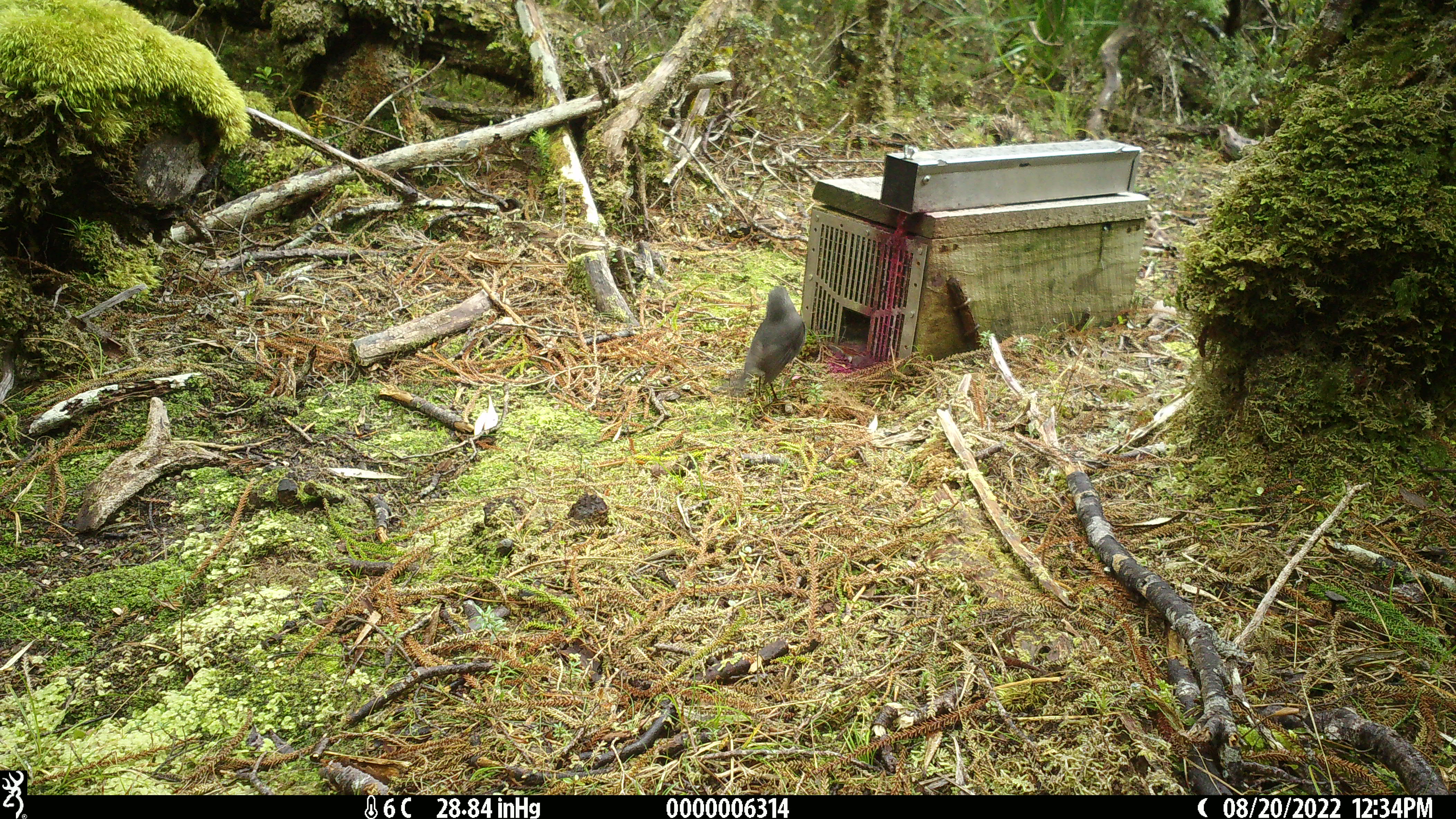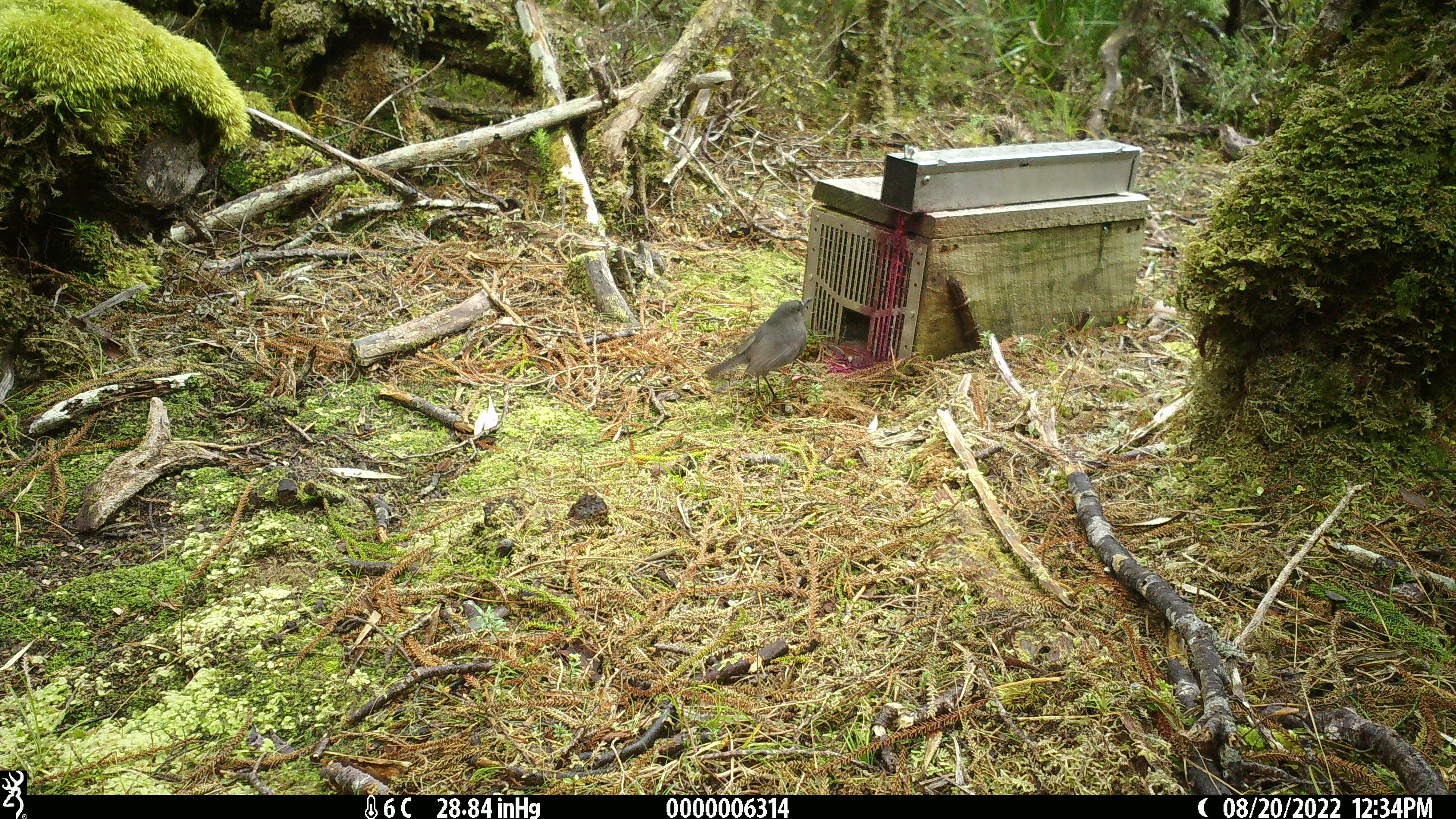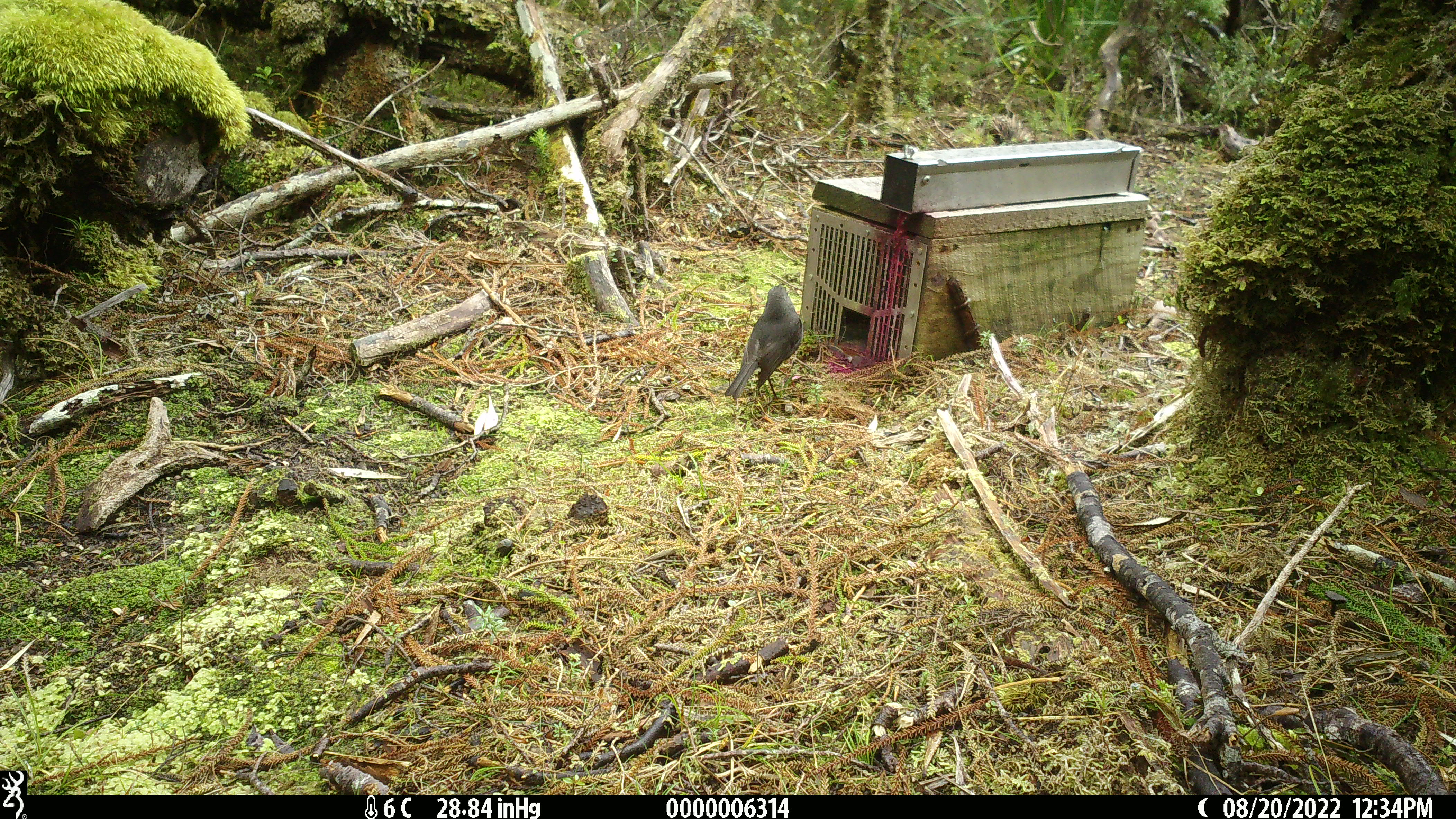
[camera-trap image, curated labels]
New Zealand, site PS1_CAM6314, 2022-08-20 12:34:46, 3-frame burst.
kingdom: Animalia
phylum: Chordata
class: Aves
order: Passeriformes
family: Petroicidae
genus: Petroica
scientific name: Petroica australis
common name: new zealand robin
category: robin